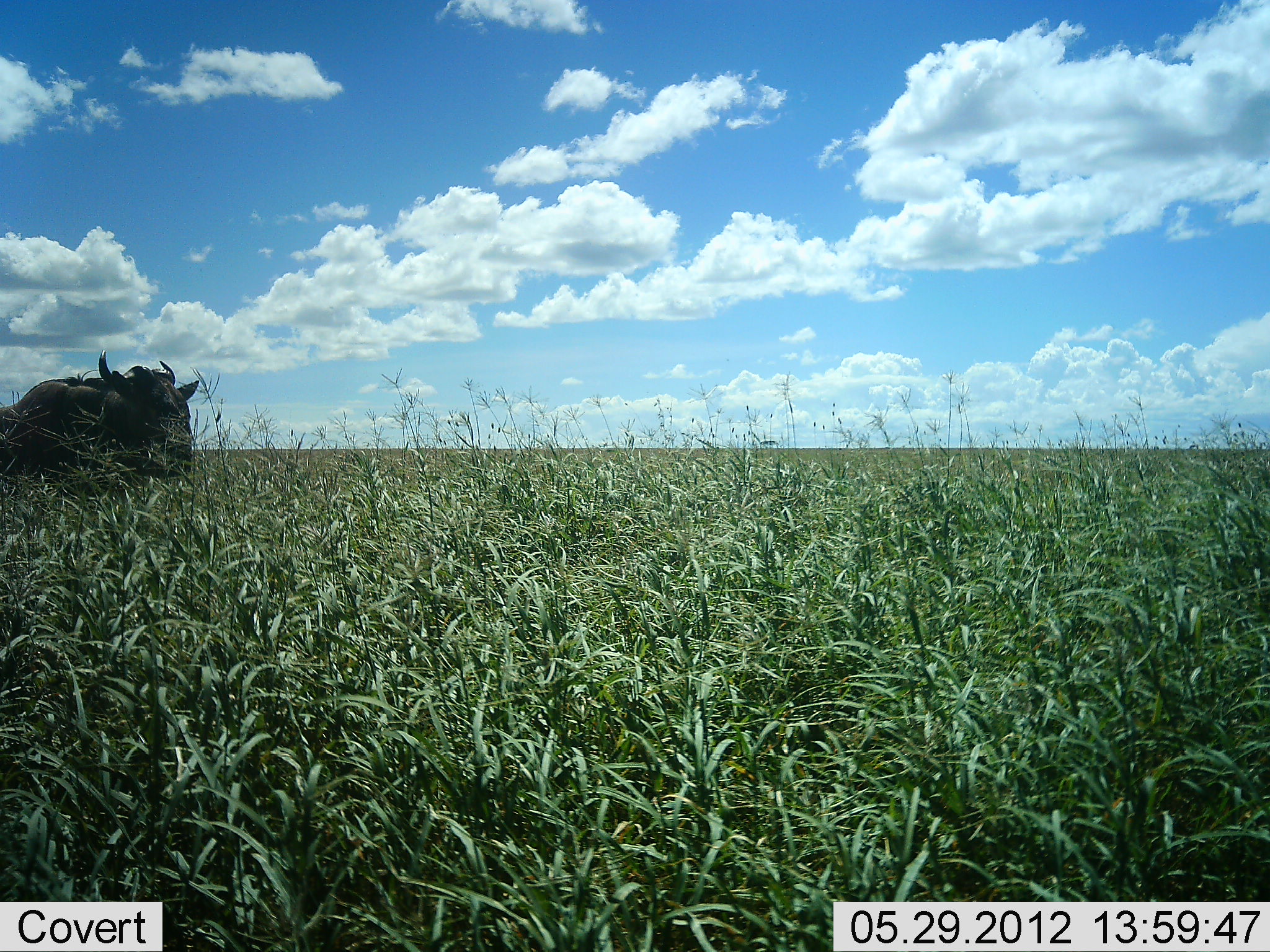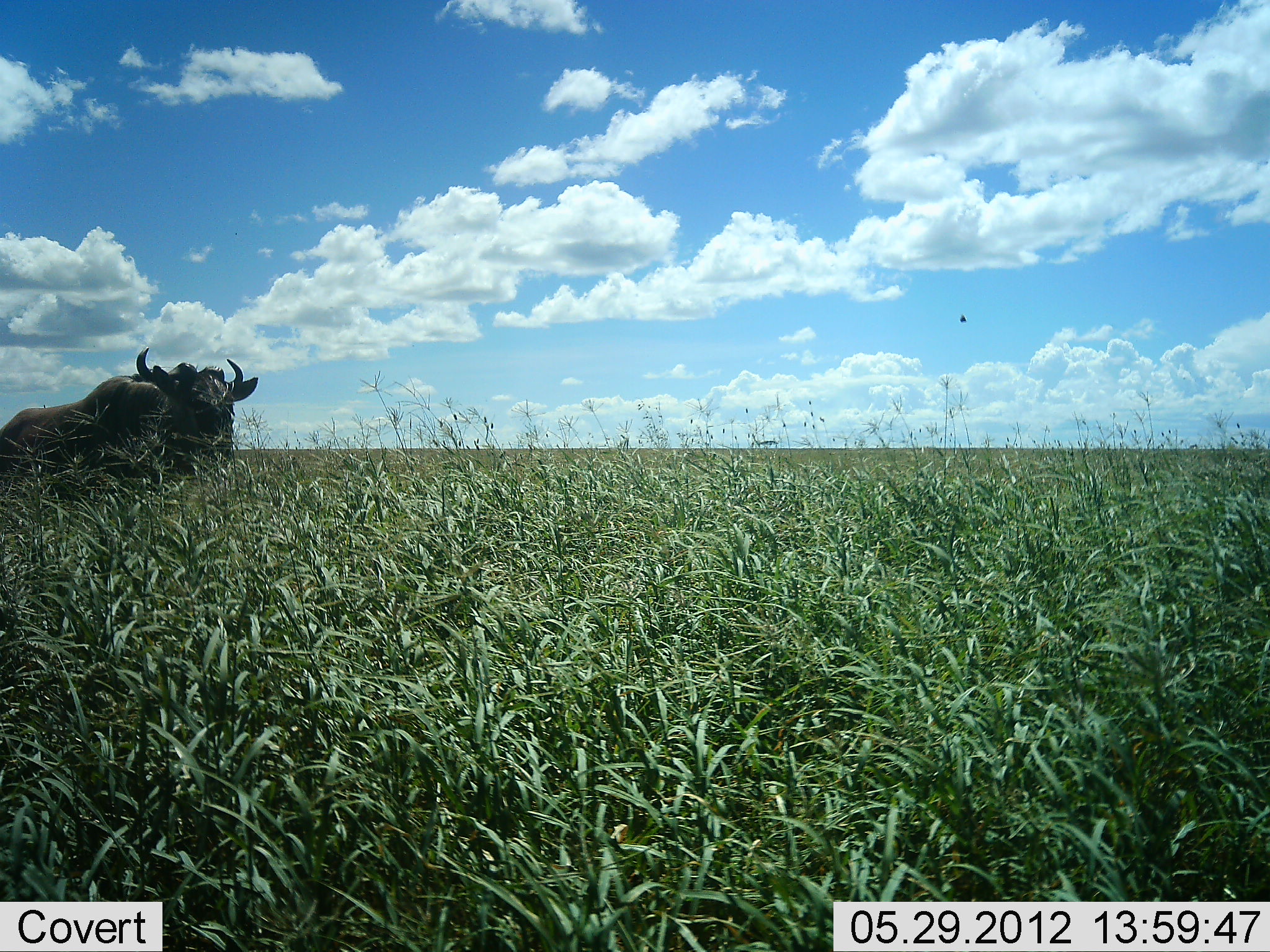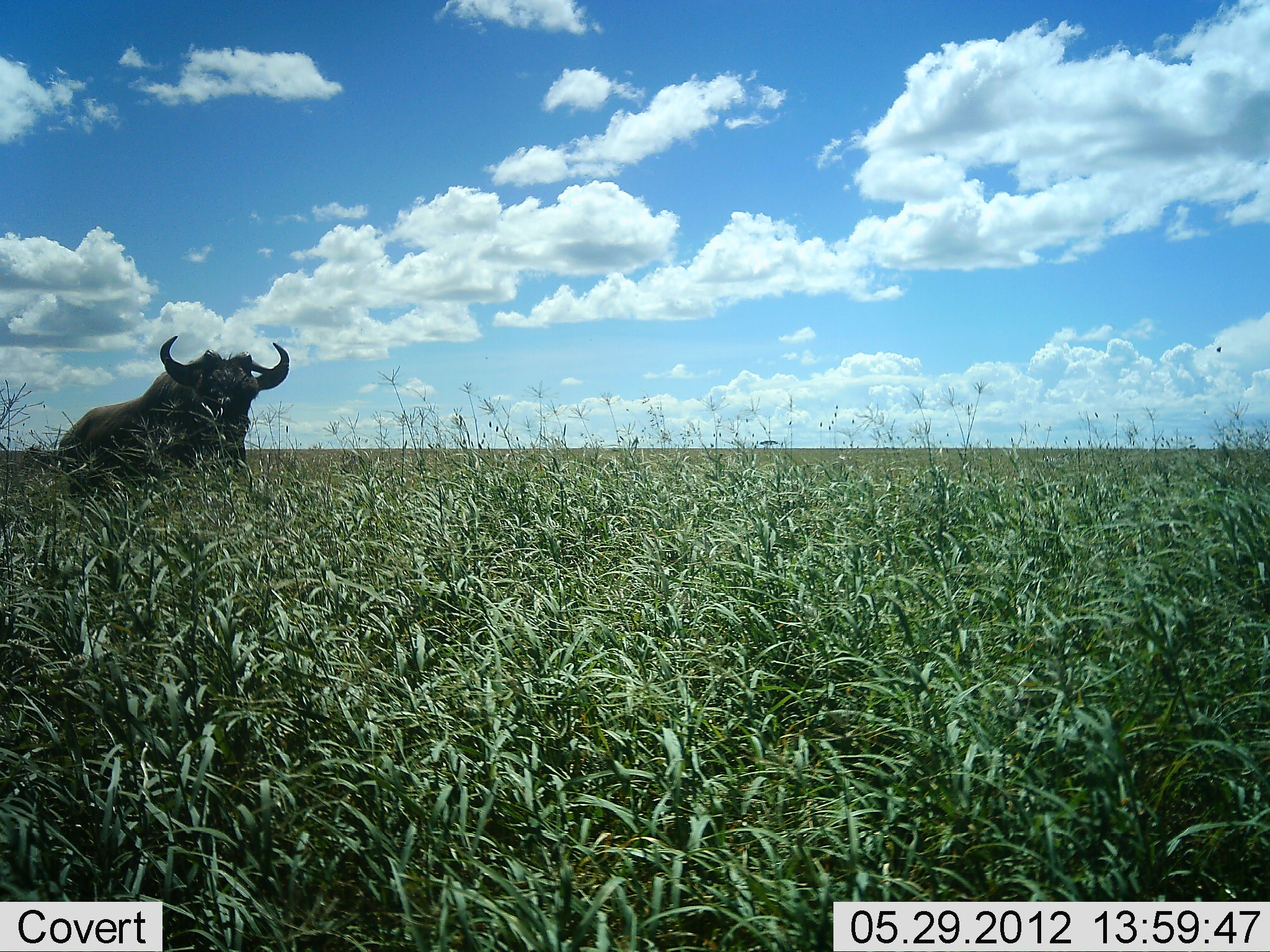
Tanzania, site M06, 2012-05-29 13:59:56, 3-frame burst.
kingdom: Animalia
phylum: Chordata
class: Mammalia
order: Artiodactyla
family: Bovidae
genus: Connochaetes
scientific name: Connochaetes taurinus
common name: blue wildebeest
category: wildebeest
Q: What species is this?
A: Wildebeest (blue wildebeest) (Connochaetes taurinus).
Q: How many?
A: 1.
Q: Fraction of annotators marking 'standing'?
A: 15%.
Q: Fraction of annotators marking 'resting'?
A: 0%.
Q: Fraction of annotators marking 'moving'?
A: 85%.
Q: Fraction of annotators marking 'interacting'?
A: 0%.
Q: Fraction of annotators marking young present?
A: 0%.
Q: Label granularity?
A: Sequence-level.